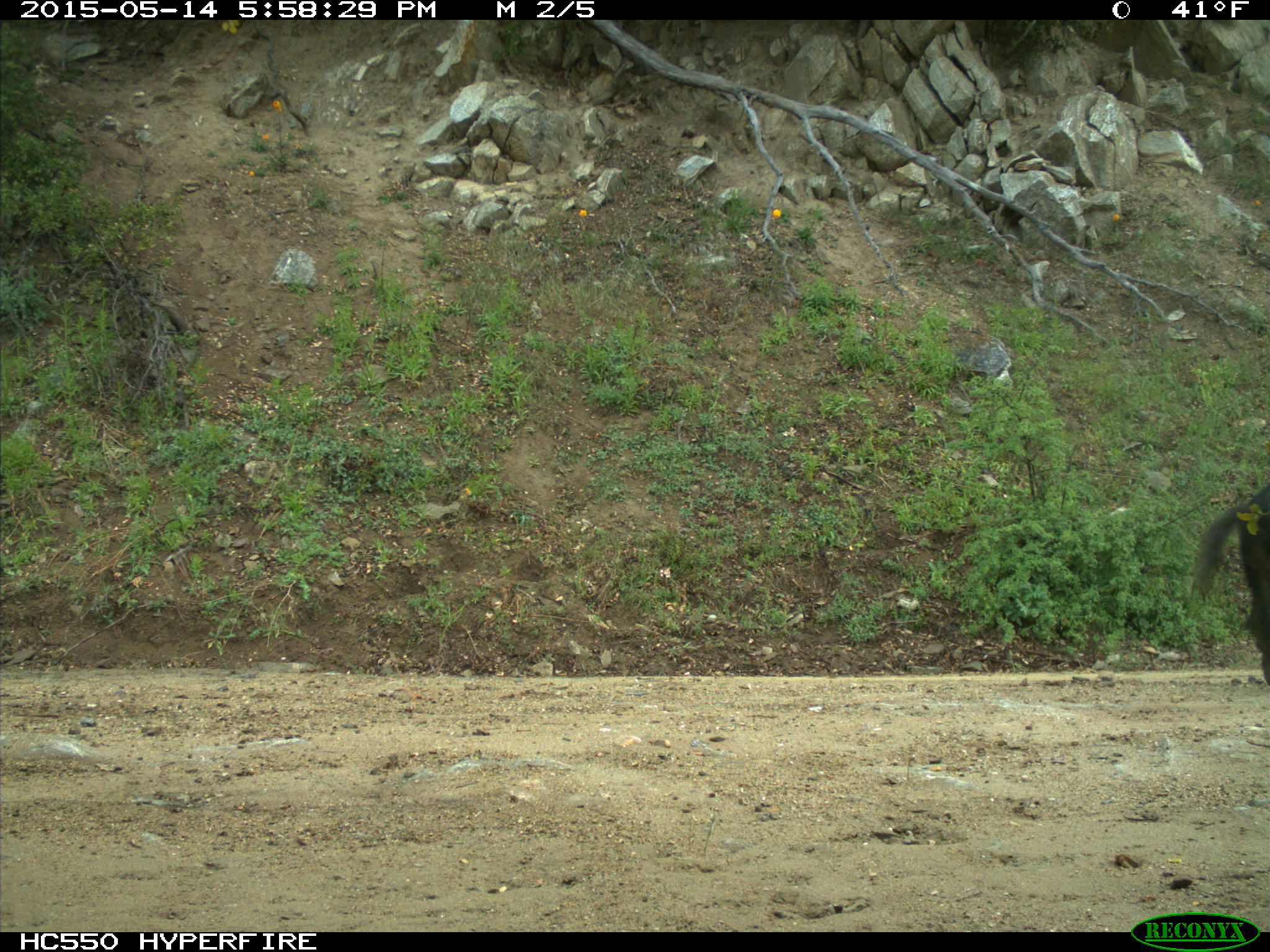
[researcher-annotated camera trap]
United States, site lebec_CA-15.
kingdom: Animalia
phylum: Chordata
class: Mammalia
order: Artiodactyla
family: Suidae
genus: Sus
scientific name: Sus scrofa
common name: wild boar